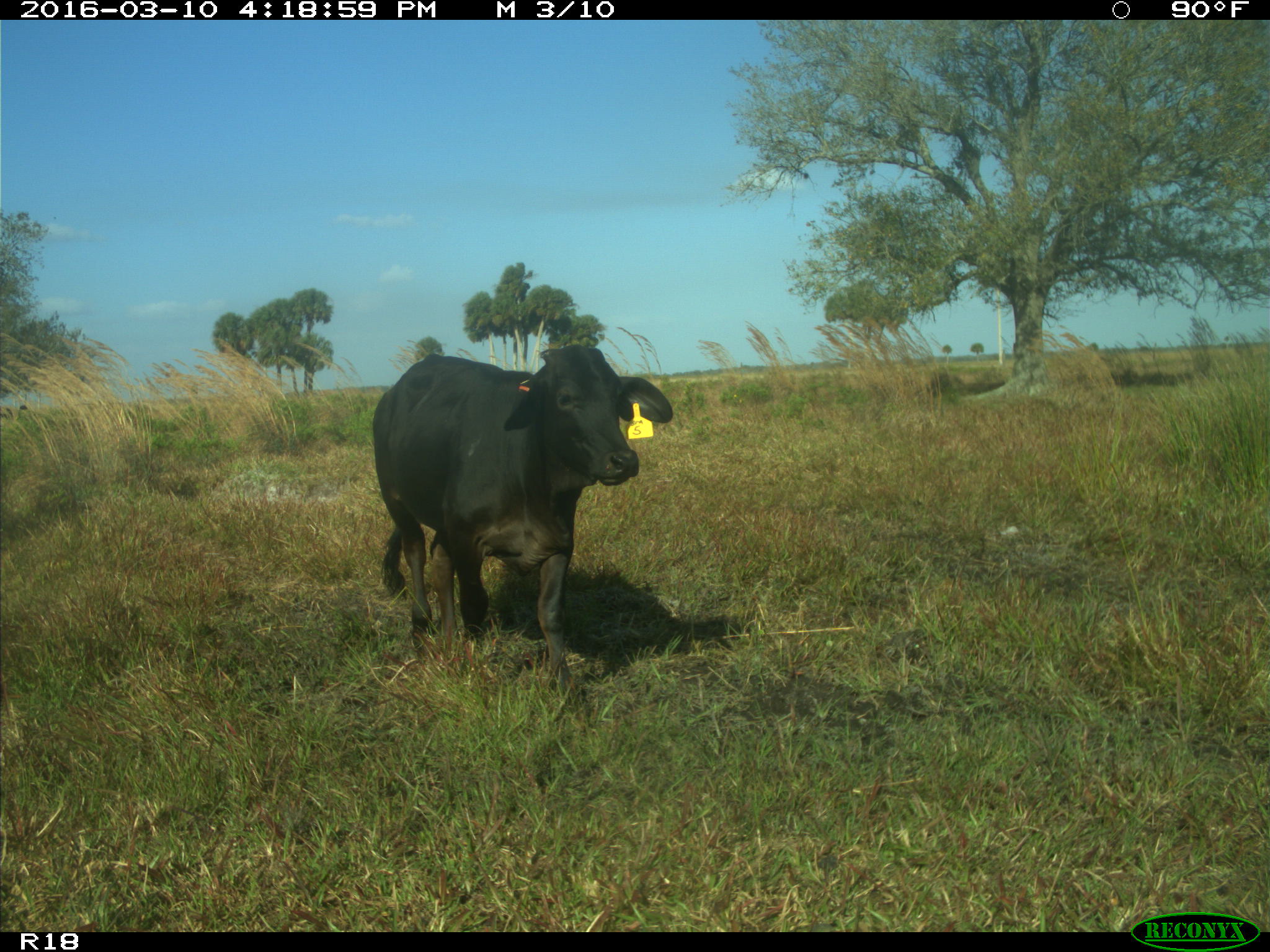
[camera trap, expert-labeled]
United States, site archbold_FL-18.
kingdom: Animalia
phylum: Chordata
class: Mammalia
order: Artiodactyla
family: Bovidae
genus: Bos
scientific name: Bos taurus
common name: domestic cow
Bos taurus (domestic cow).